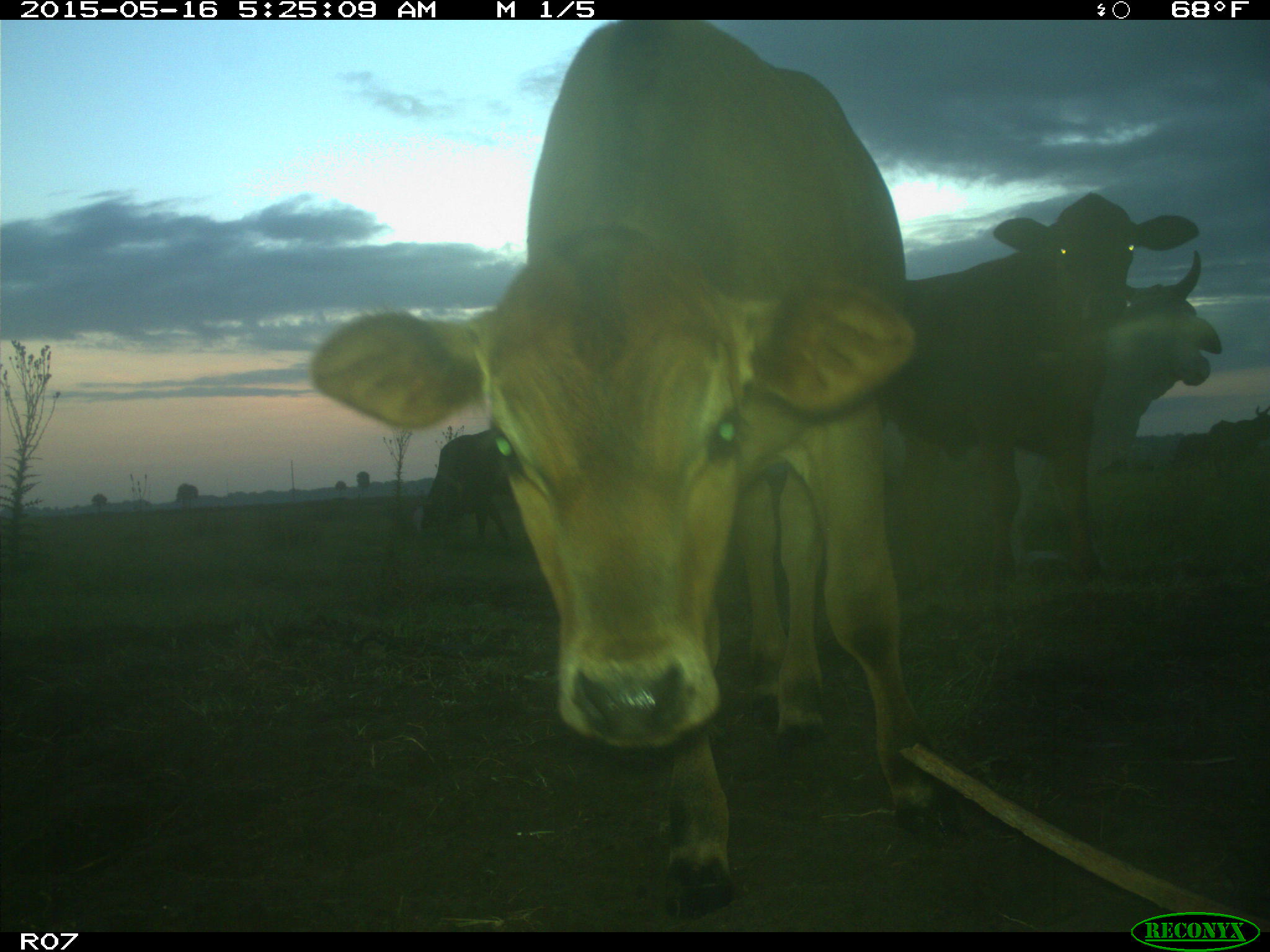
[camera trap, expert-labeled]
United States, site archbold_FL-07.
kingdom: Animalia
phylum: Chordata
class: Mammalia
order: Artiodactyla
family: Bovidae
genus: Bos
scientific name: Bos taurus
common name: domestic cow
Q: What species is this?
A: Bos taurus (domestic cow).